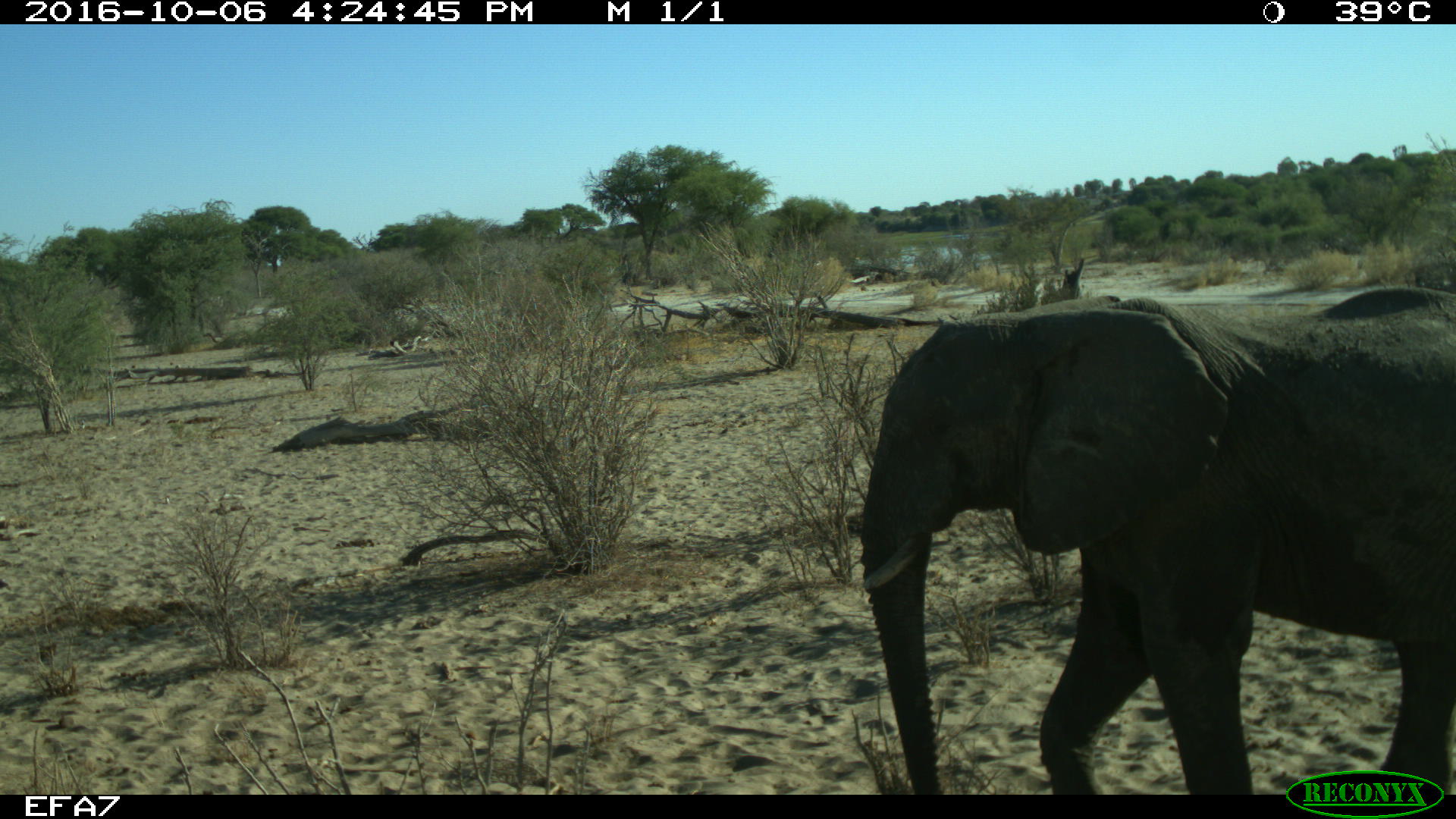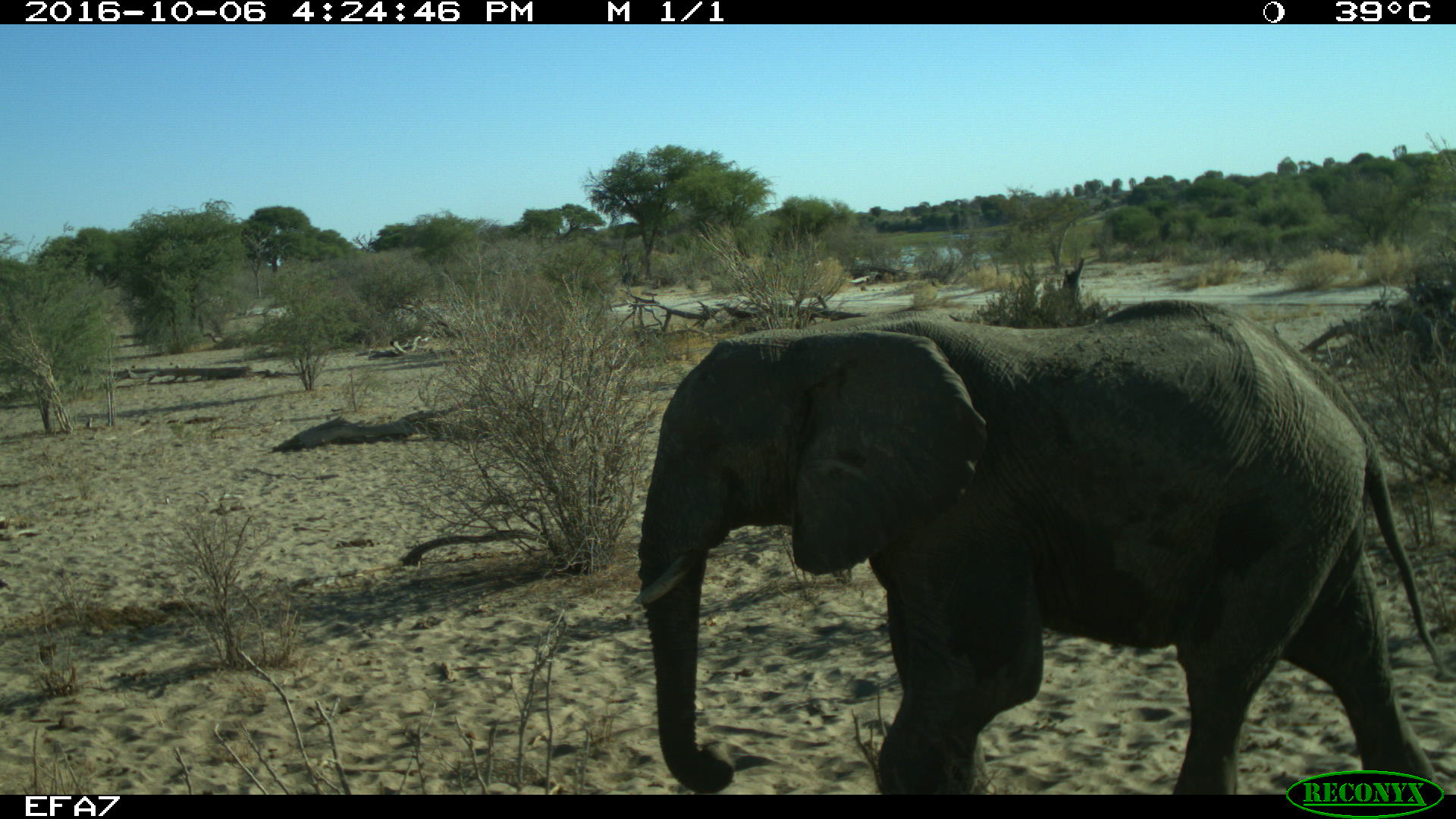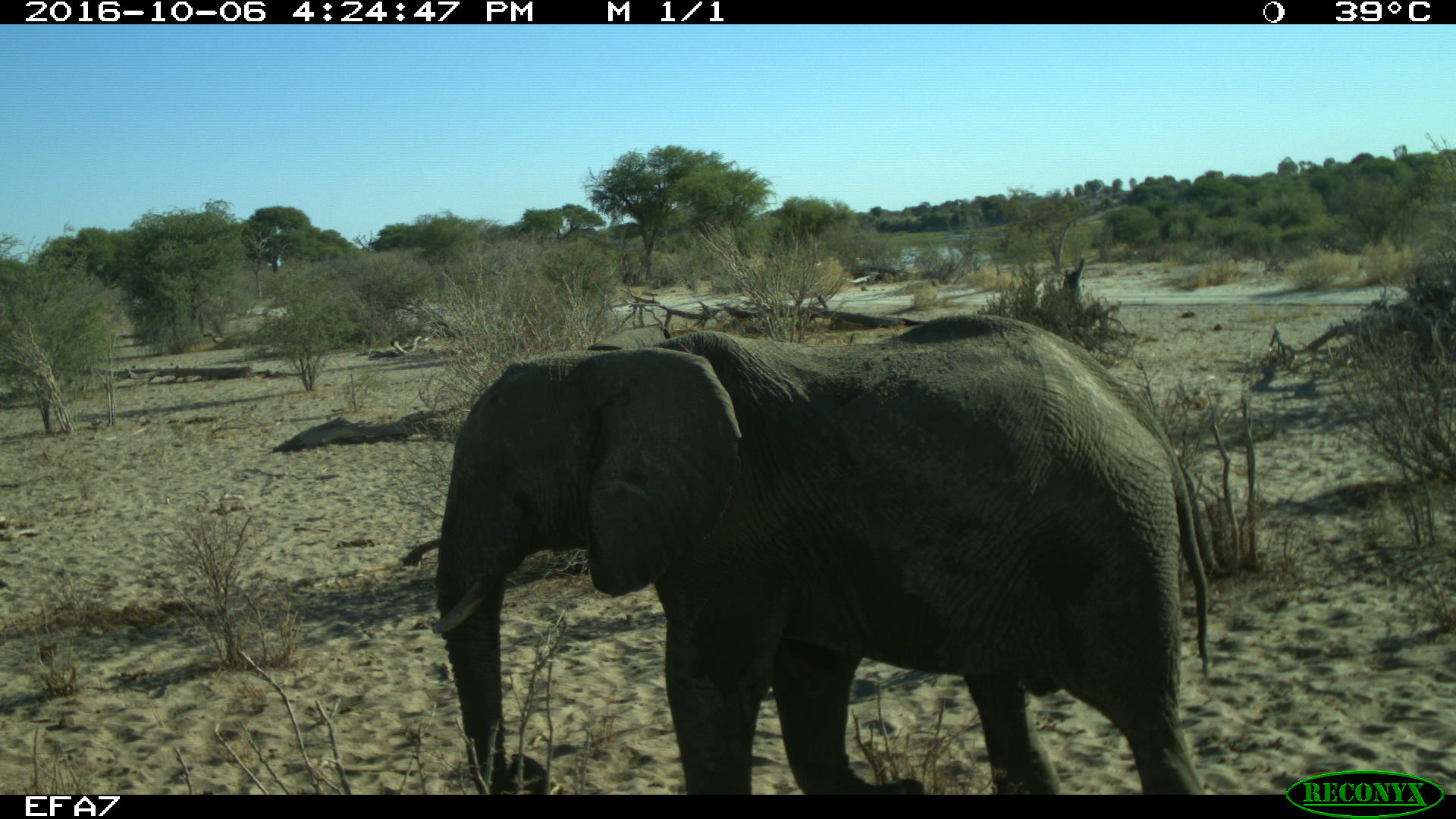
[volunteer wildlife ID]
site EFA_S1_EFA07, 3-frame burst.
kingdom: Animalia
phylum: Chordata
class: Mammalia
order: Proboscidea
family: Elephantidae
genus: Loxodonta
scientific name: Loxodonta africana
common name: african bush elephant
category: elephant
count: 1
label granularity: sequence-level